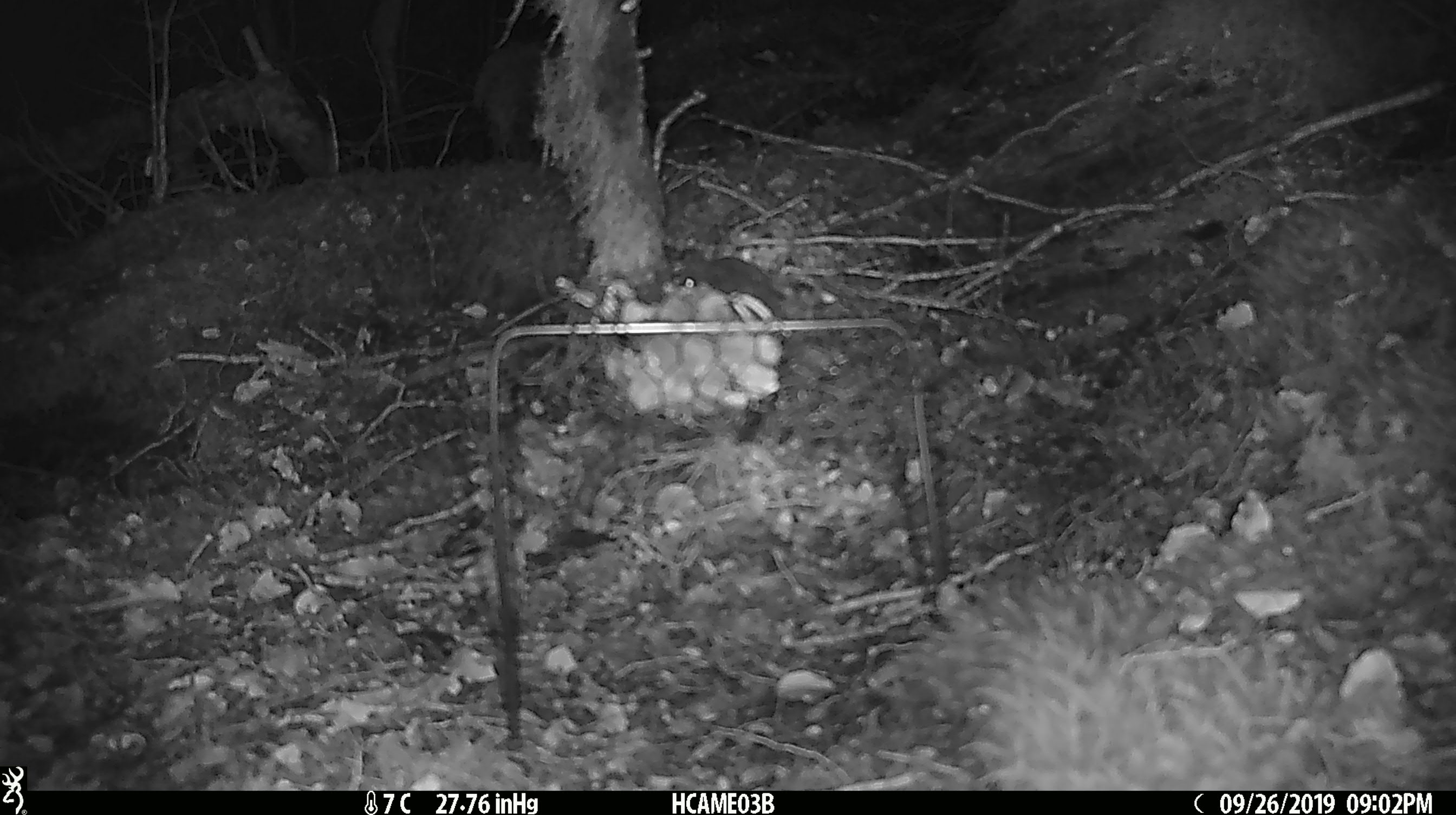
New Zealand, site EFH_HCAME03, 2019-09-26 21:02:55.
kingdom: Animalia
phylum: Chordata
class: Mammalia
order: Rodentia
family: Muridae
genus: Mus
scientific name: Mus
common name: mouse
Mouse (Mus).